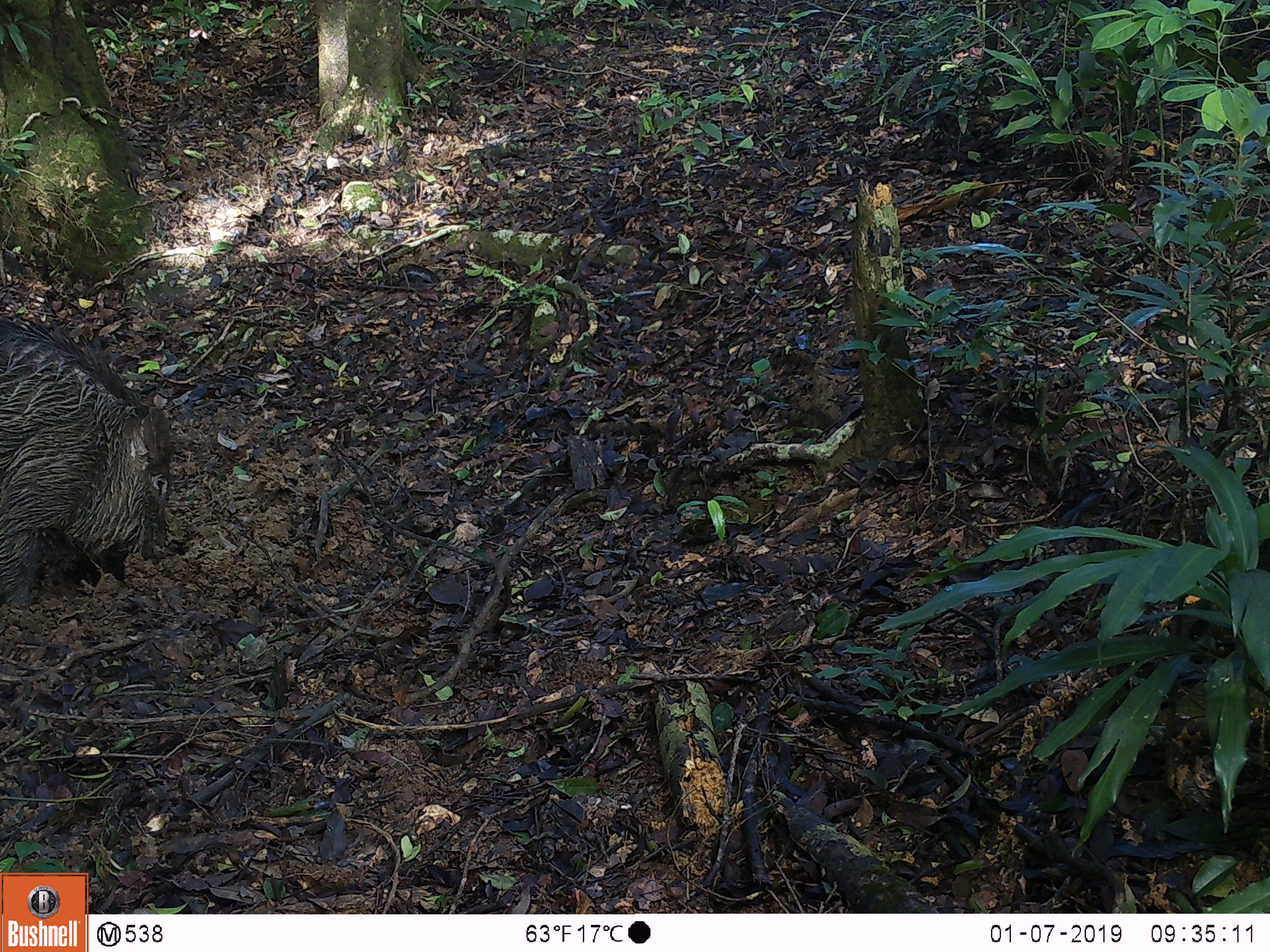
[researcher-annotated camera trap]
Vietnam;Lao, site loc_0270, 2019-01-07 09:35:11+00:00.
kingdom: Animalia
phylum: Chordata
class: Mammalia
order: Artiodactyla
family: Suidae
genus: Sus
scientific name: Sus scrofa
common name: eurasian wild pig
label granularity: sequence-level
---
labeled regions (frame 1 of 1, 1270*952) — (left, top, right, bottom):
eurasian wild pig: (0, 309, 175, 609)